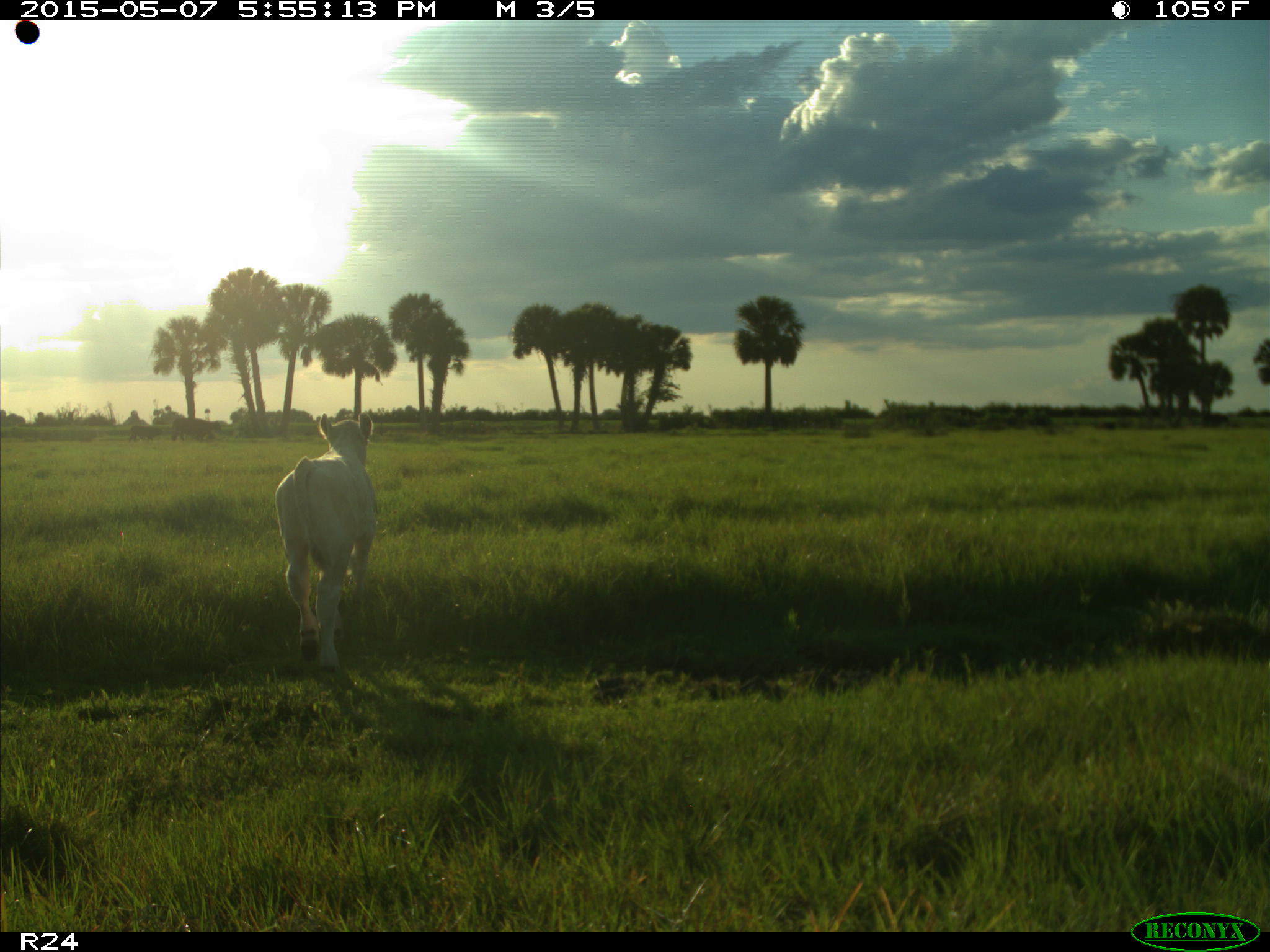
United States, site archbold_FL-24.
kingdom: Animalia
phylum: Chordata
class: Mammalia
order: Artiodactyla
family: Bovidae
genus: Bos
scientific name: Bos taurus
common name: domestic cow